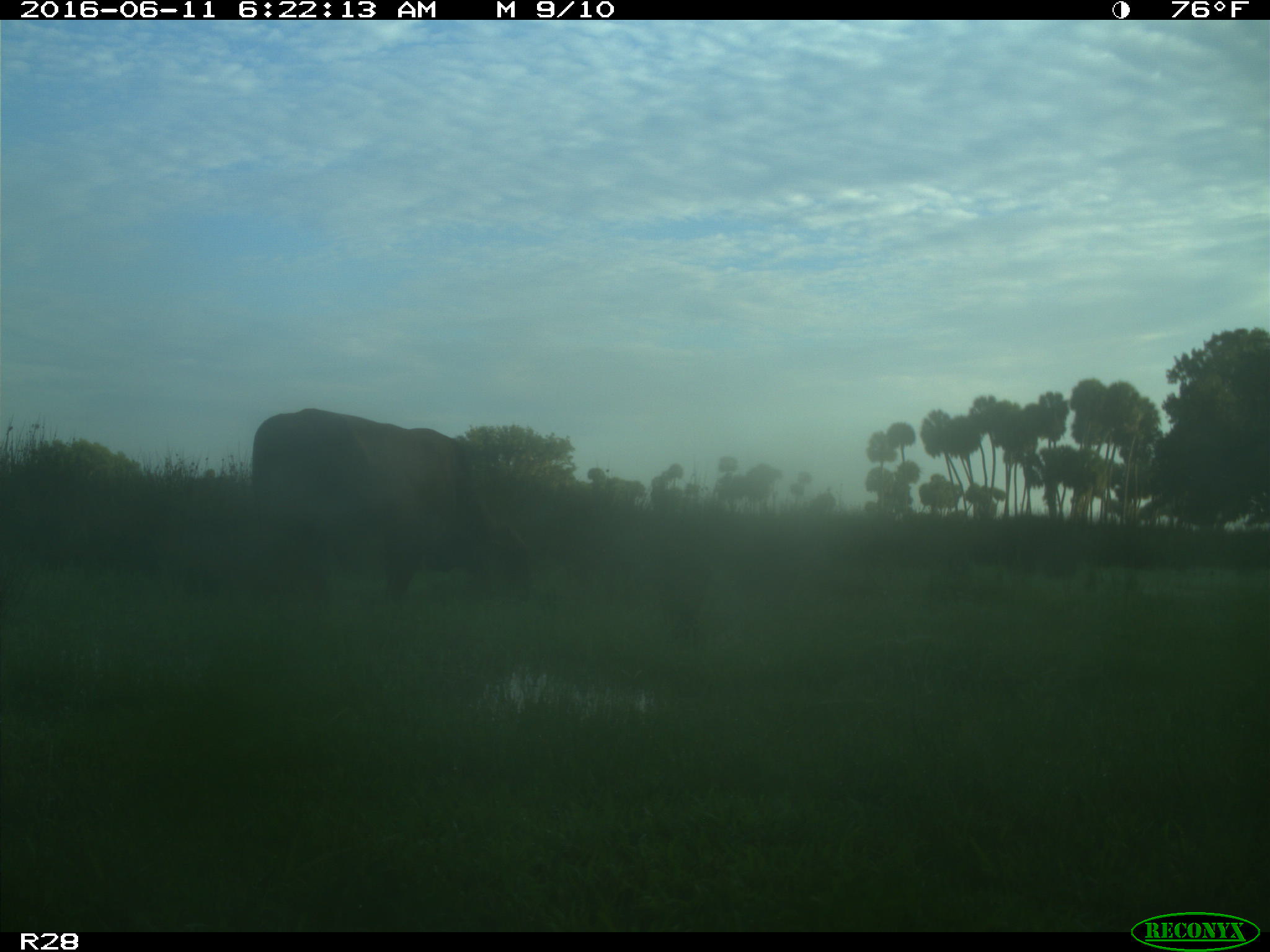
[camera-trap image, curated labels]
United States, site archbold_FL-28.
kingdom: Animalia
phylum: Chordata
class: Mammalia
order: Artiodactyla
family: Bovidae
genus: Bos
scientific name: Bos taurus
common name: domestic cow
Bos taurus (domestic cow).